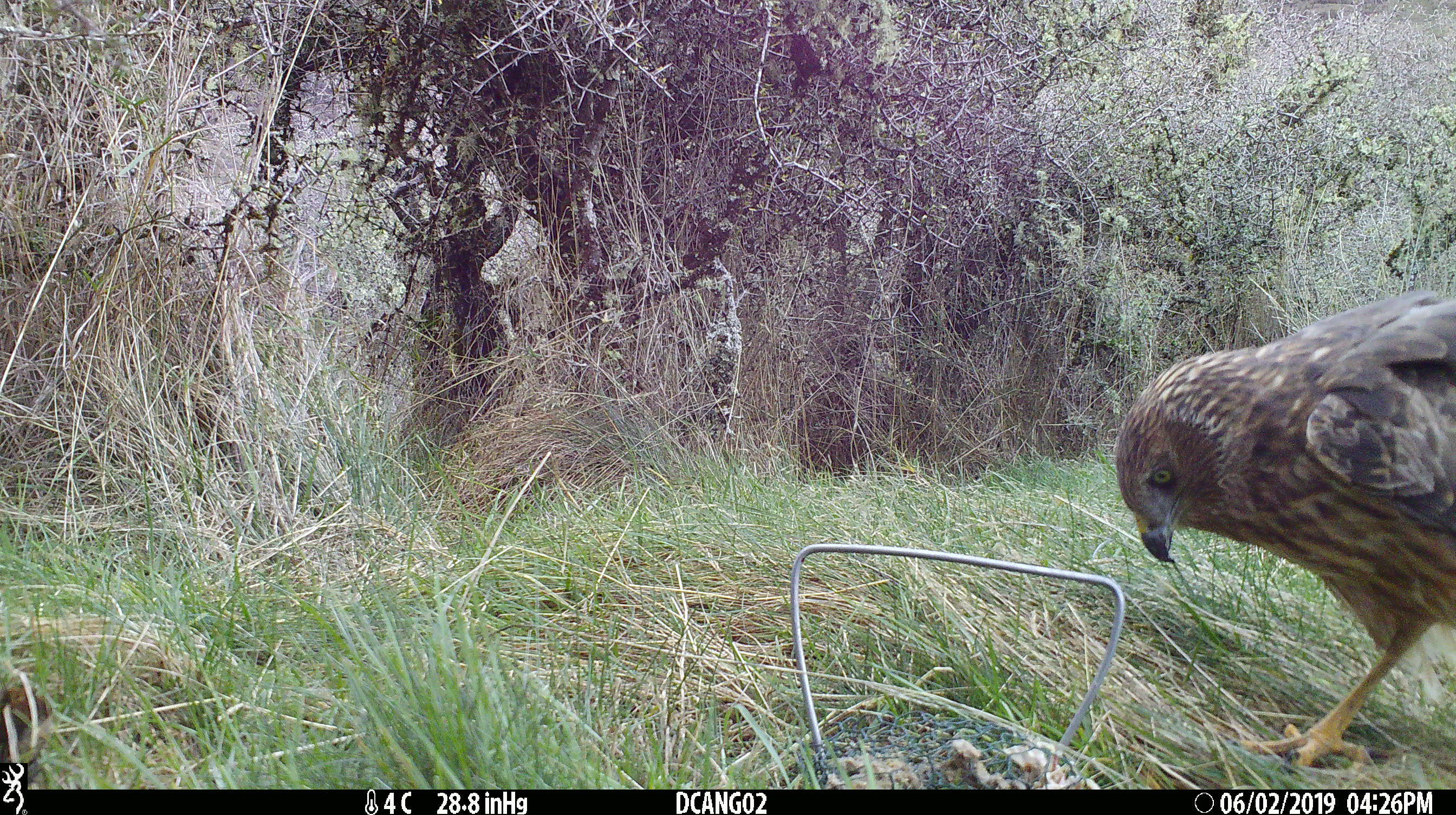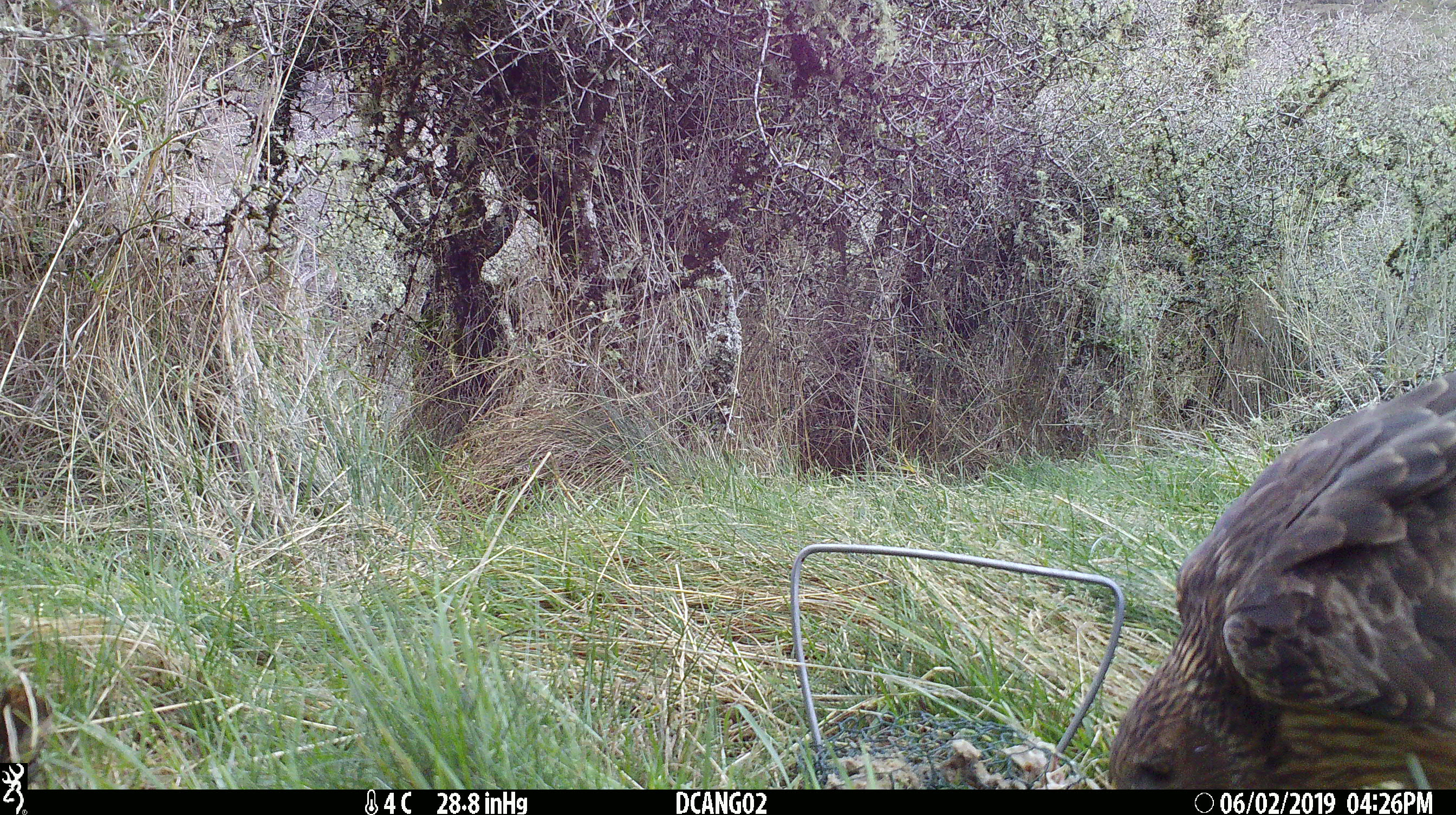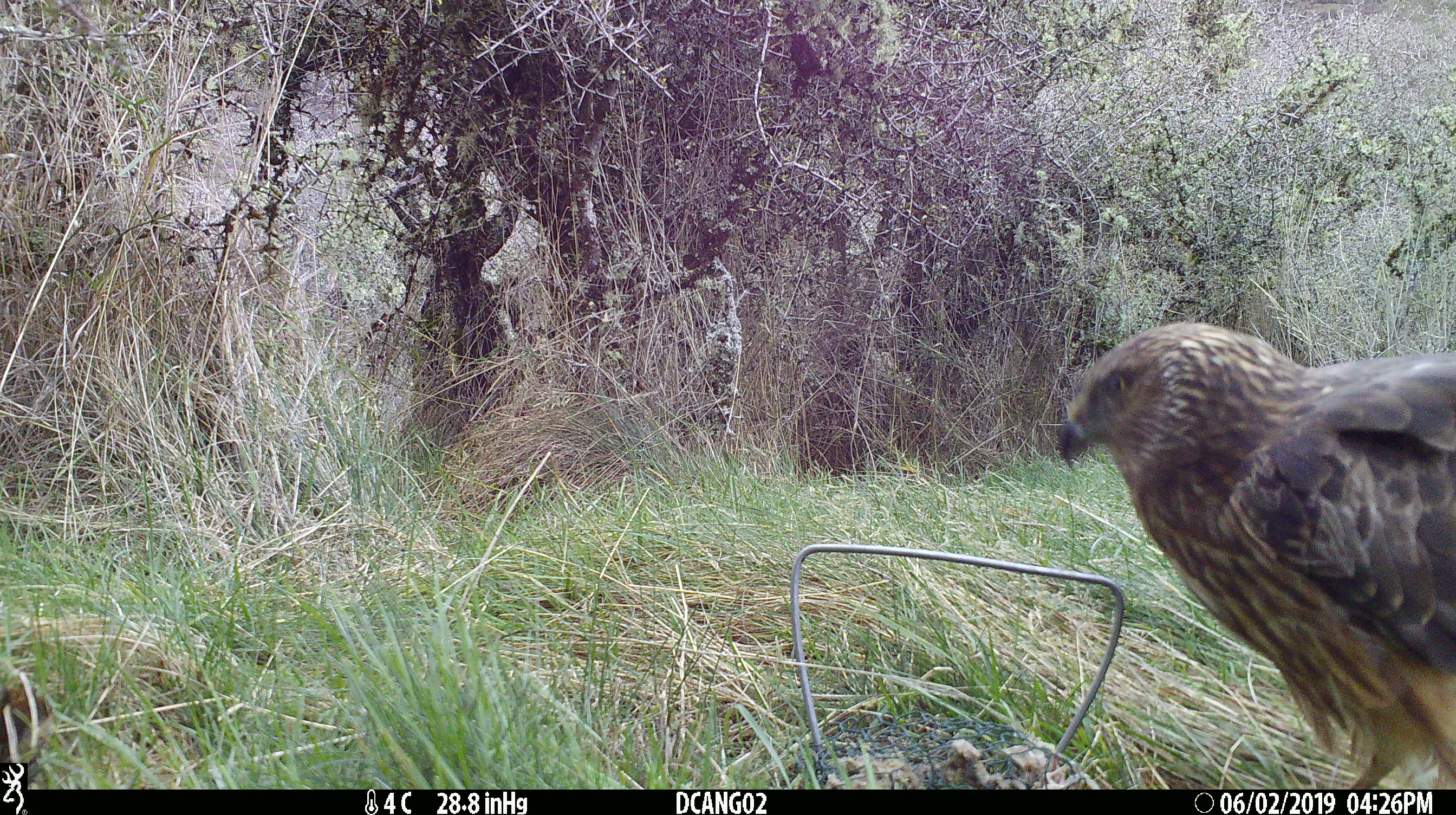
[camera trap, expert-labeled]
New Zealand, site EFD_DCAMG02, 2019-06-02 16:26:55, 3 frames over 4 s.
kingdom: Animalia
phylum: Chordata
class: Aves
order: Accipitriformes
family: Accipitridae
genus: Circus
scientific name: Circus approximans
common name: swamp harrier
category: harrier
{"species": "harrier (swamp harrier) (Circus approximans)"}